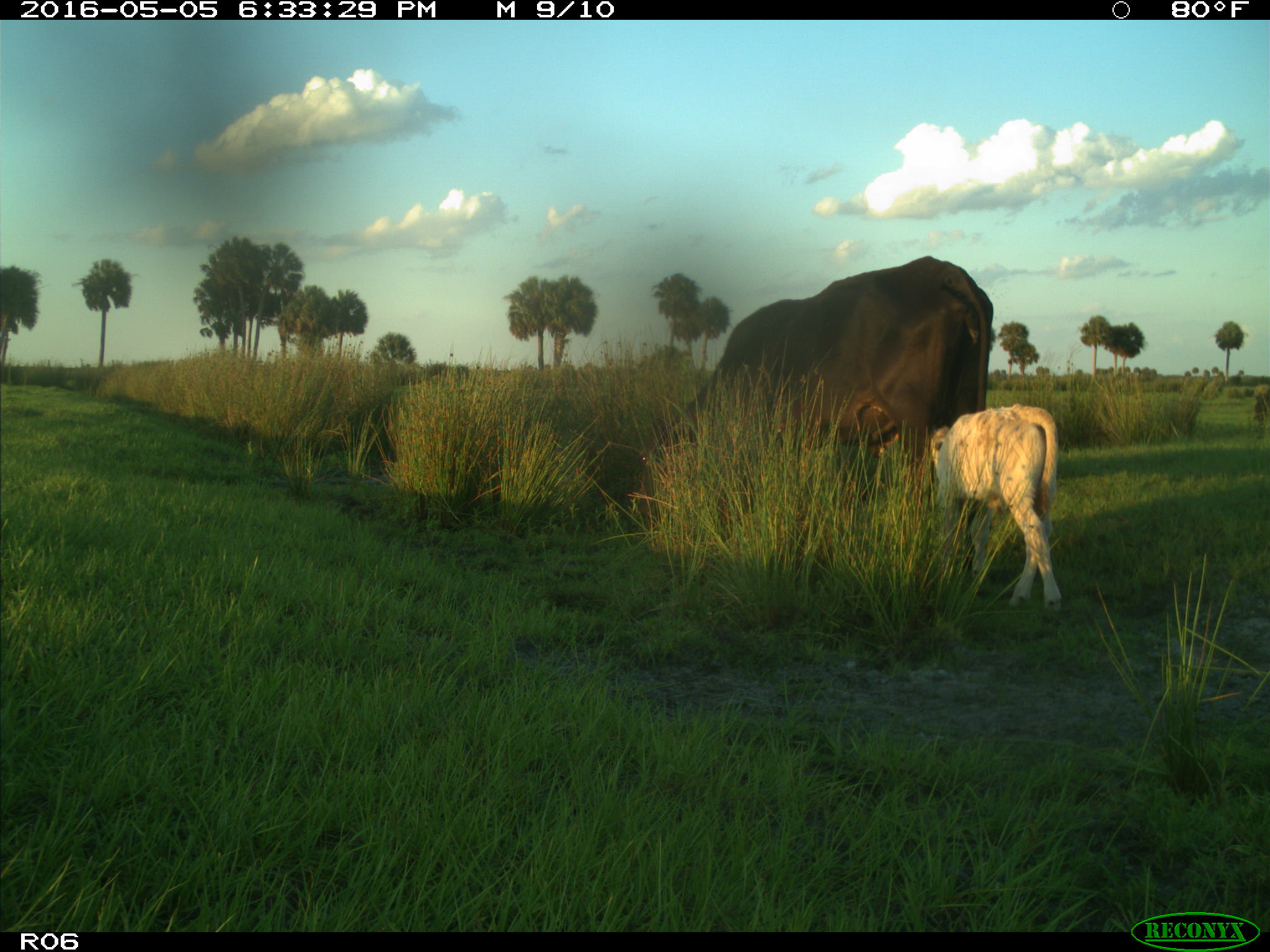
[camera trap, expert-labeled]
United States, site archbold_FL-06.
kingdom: Animalia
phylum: Chordata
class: Mammalia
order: Artiodactyla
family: Bovidae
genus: Bos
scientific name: Bos taurus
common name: domestic cow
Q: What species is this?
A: Bos taurus (domestic cow).